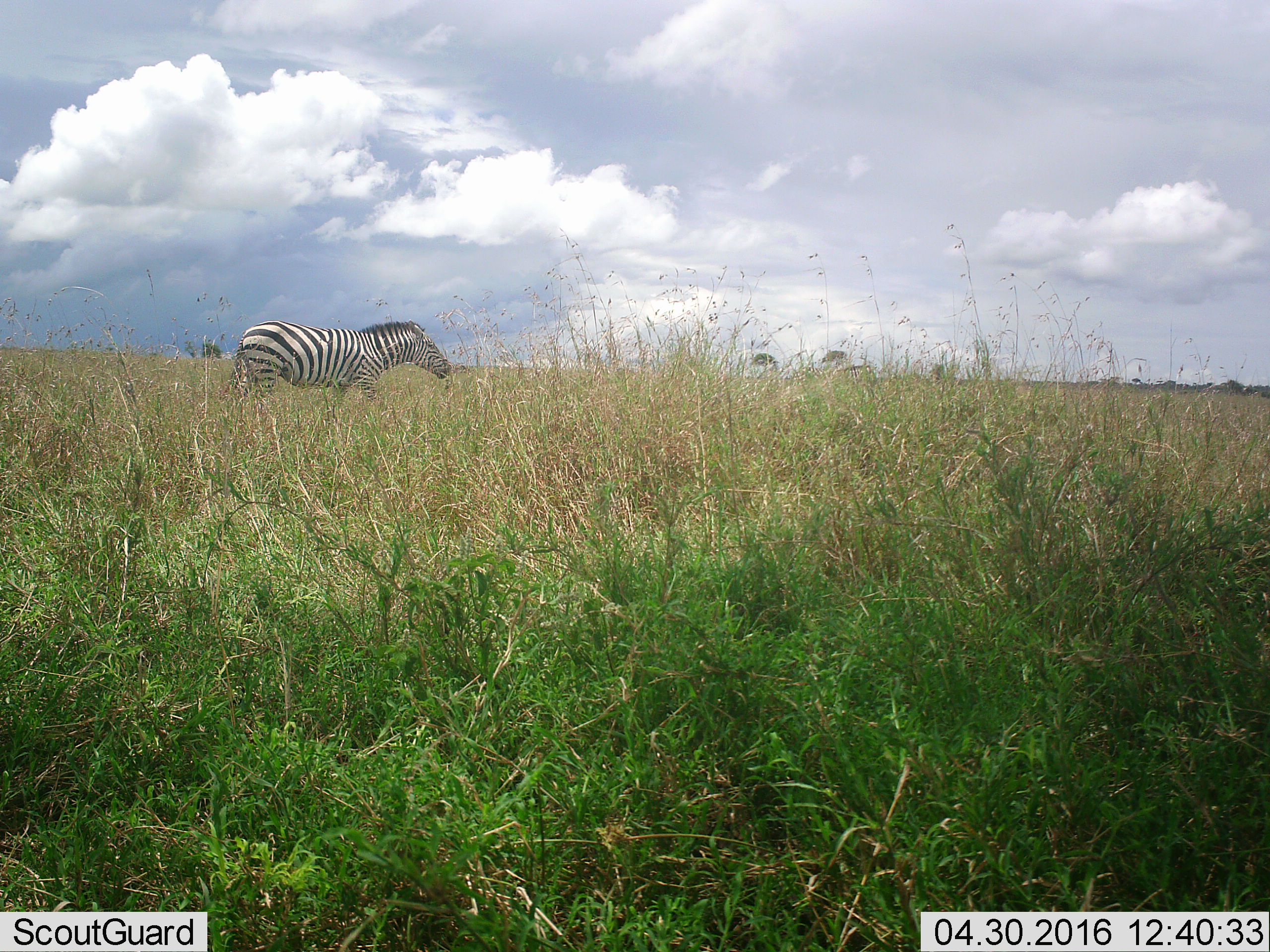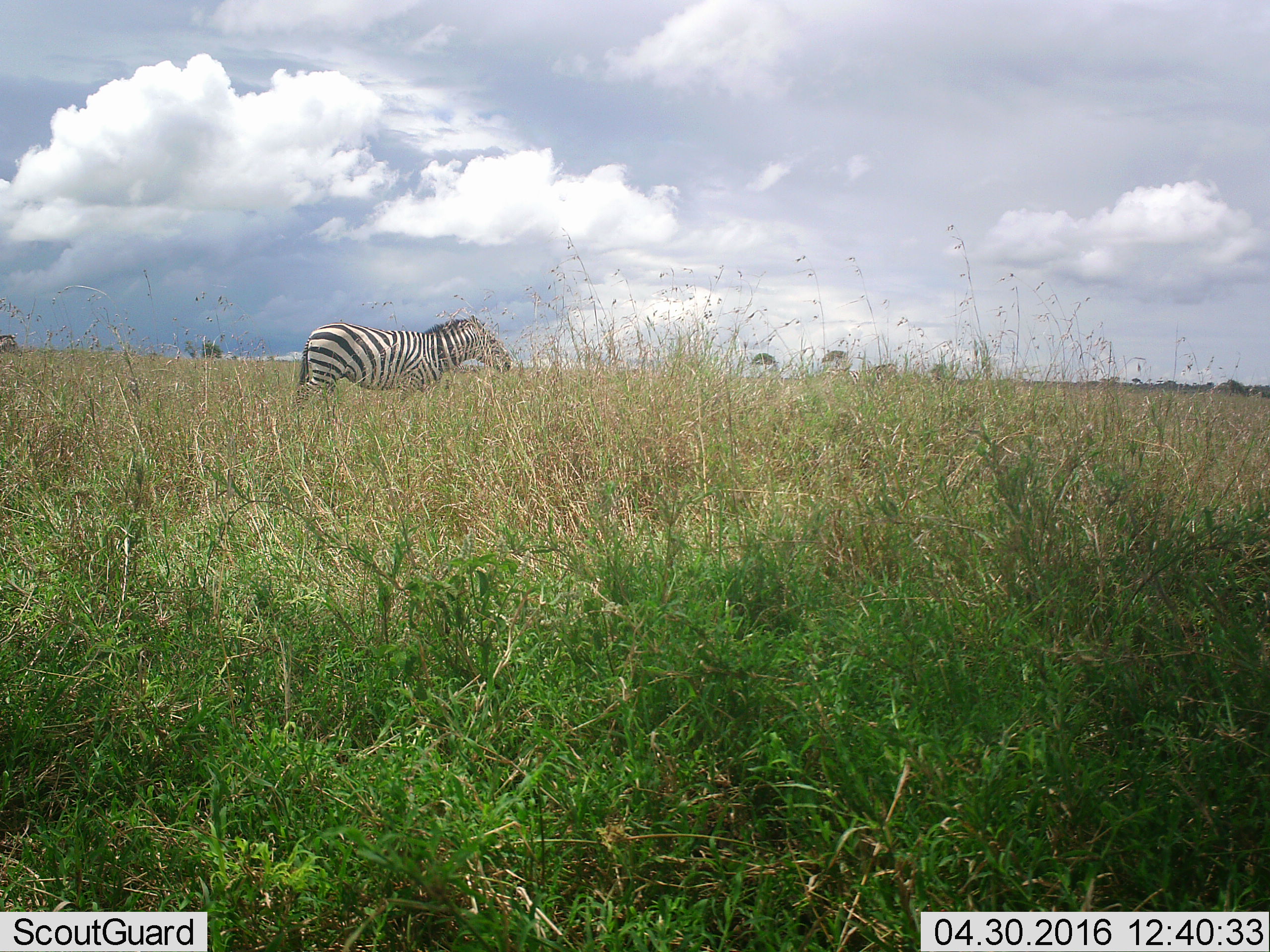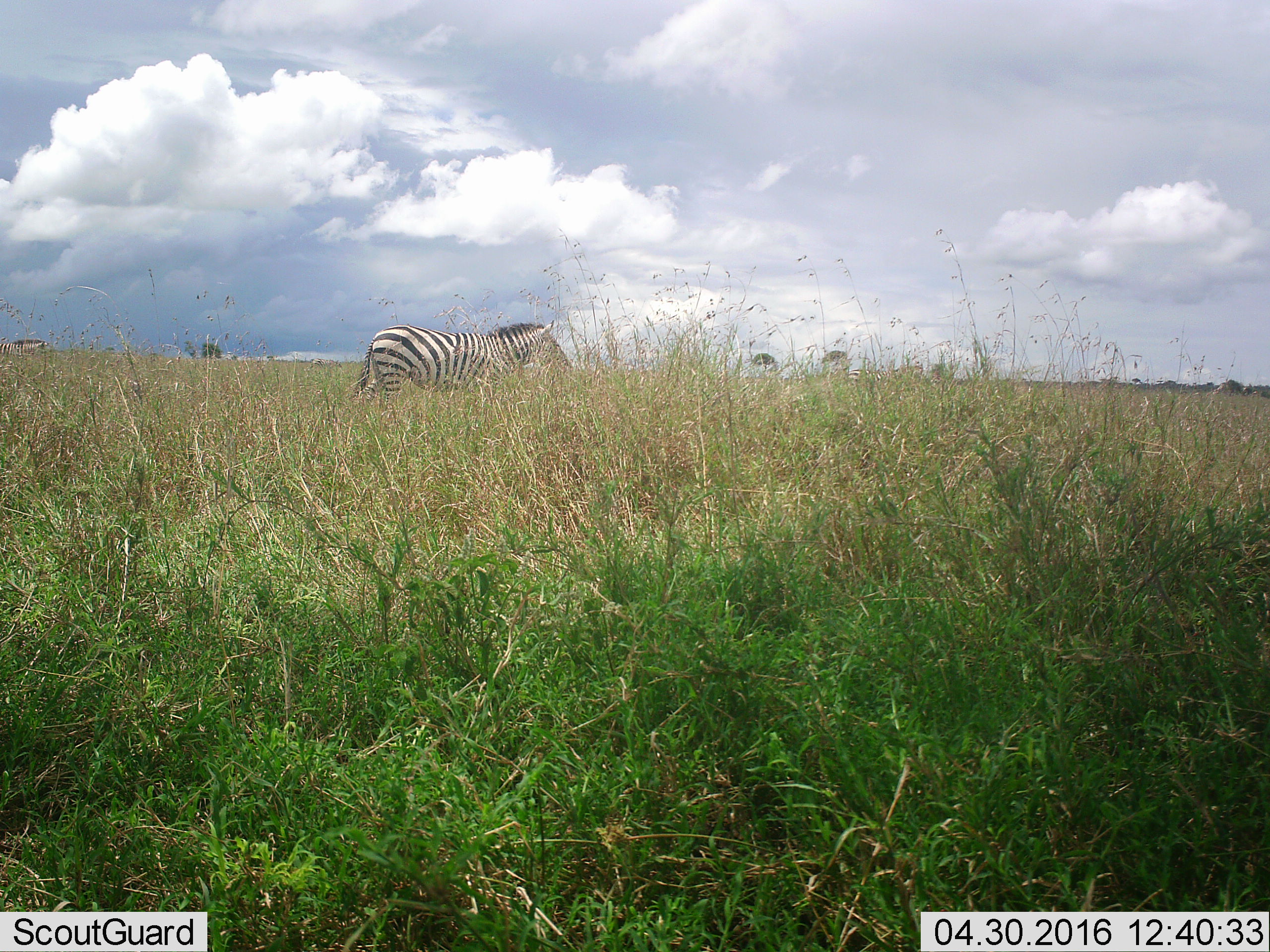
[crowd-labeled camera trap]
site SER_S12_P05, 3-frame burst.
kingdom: Animalia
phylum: Chordata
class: Mammalia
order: Perissodactyla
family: Equidae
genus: Equus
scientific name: Equus quagga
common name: plains zebra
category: zebraplains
Zebraplains (plains zebra) (Equus quagga), count 1. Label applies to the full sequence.